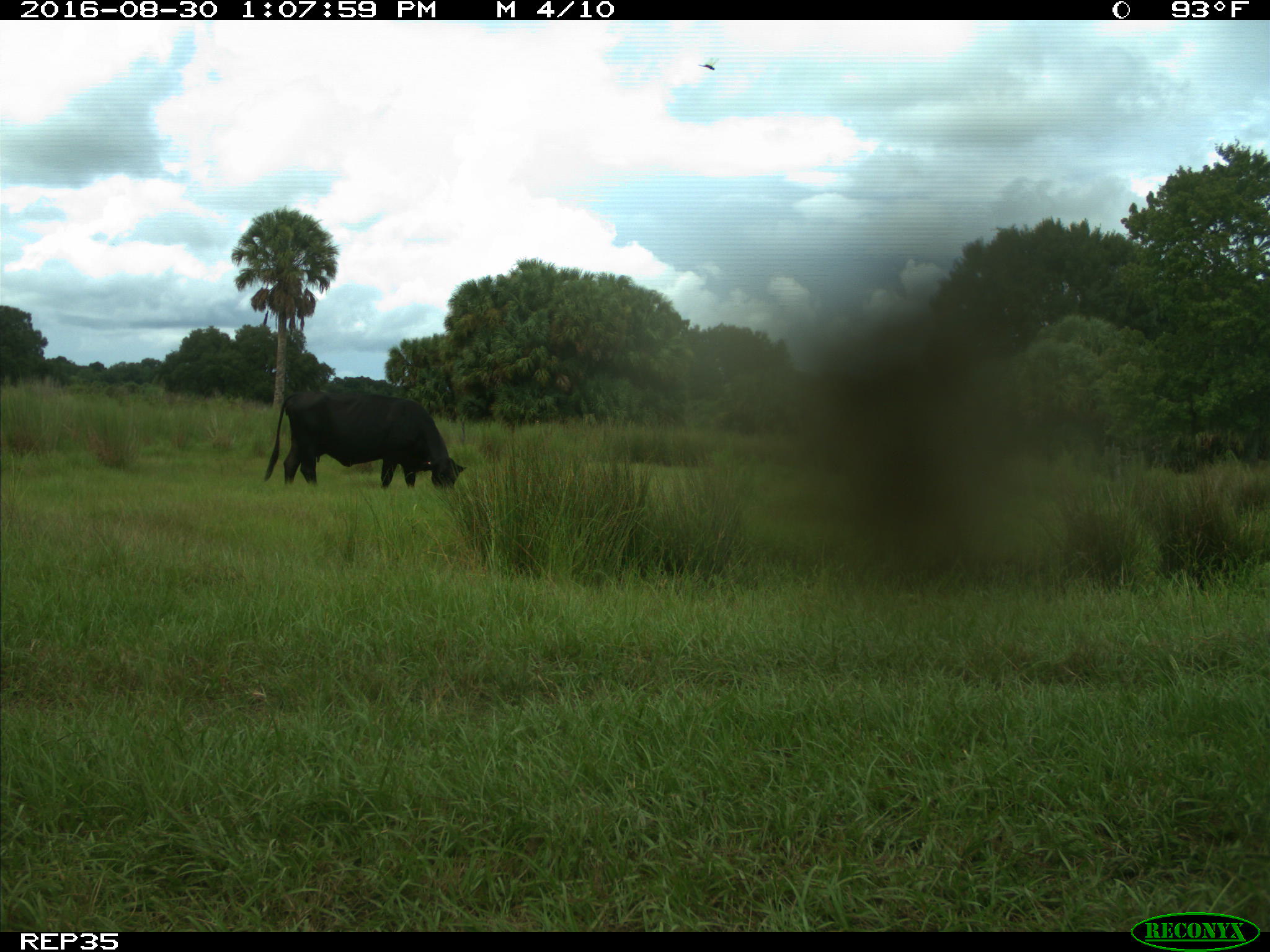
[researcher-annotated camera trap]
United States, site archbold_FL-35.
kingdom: Animalia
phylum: Chordata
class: Mammalia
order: Artiodactyla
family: Bovidae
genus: Bos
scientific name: Bos taurus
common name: domestic cow